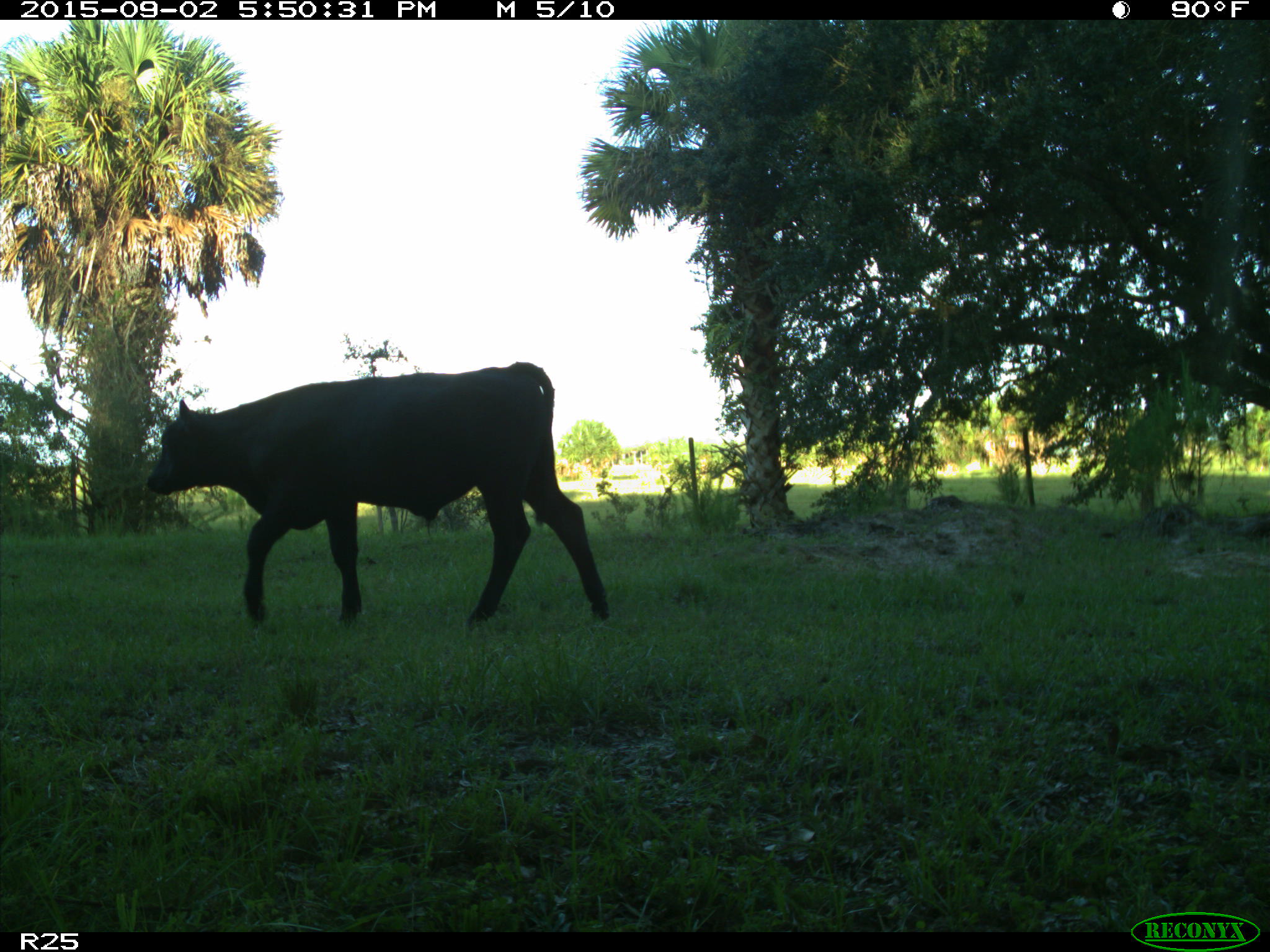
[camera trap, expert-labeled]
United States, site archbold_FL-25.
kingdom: Animalia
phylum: Chordata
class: Mammalia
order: Artiodactyla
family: Bovidae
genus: Bos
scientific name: Bos taurus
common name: domestic cow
Bos taurus (domestic cow).